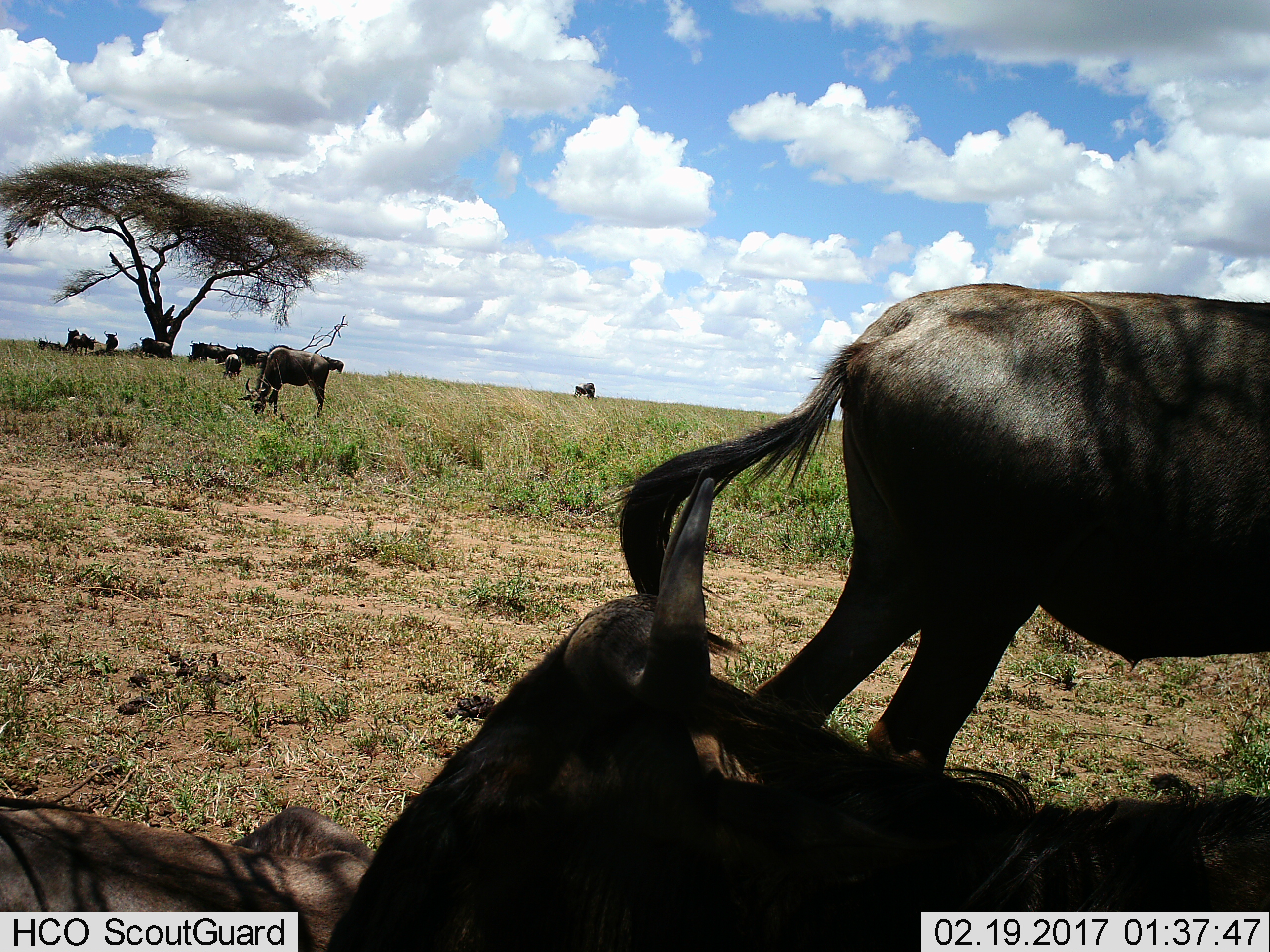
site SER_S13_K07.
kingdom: Animalia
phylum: Chordata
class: Mammalia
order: Artiodactyla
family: Bovidae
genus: Connochaetes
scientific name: Connochaetes taurinus taurinus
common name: blue wildebeest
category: wildebeestblue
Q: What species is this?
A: Wildebeestblue (blue wildebeest) (Connochaetes taurinus taurinus).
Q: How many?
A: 11-50.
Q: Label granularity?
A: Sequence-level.